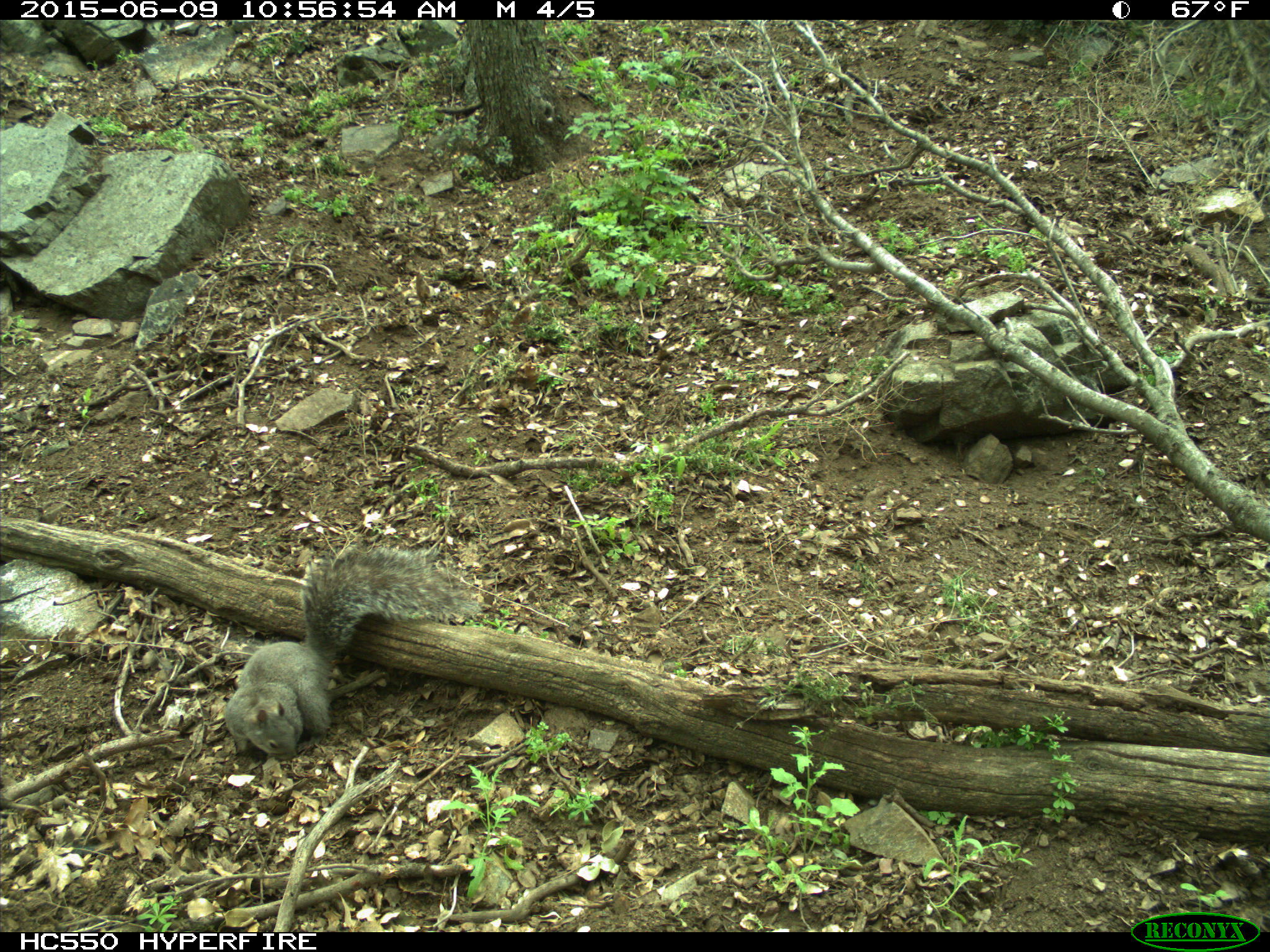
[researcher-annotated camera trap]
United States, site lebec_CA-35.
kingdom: Animalia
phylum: Chordata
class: Mammalia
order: Rodentia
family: Sciuridae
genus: Sciurus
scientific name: Sciurus carolinensis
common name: eastern gray squirrel